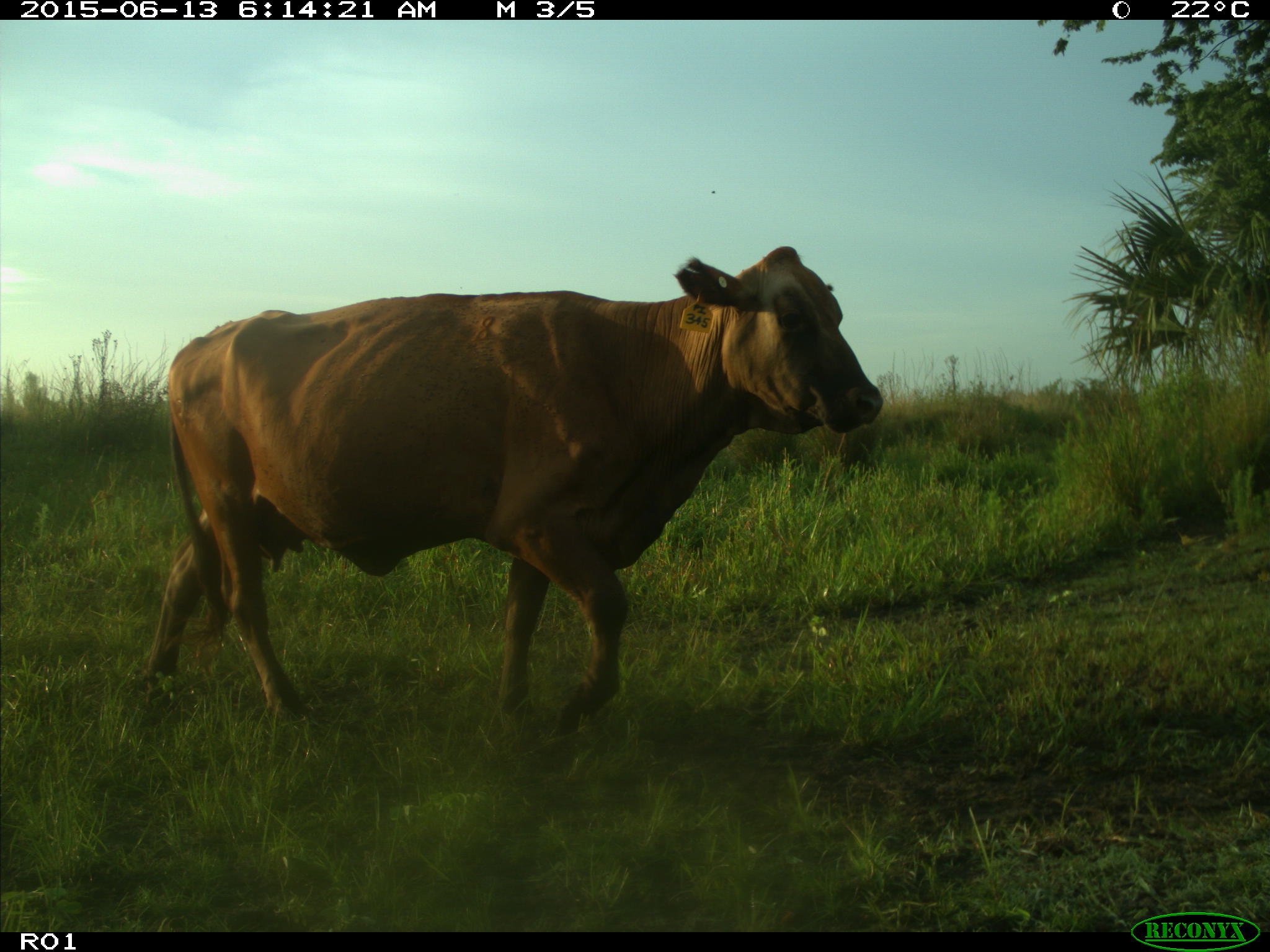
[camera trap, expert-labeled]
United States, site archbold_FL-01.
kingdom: Animalia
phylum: Chordata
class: Mammalia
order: Artiodactyla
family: Bovidae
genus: Bos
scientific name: Bos taurus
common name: domestic cow